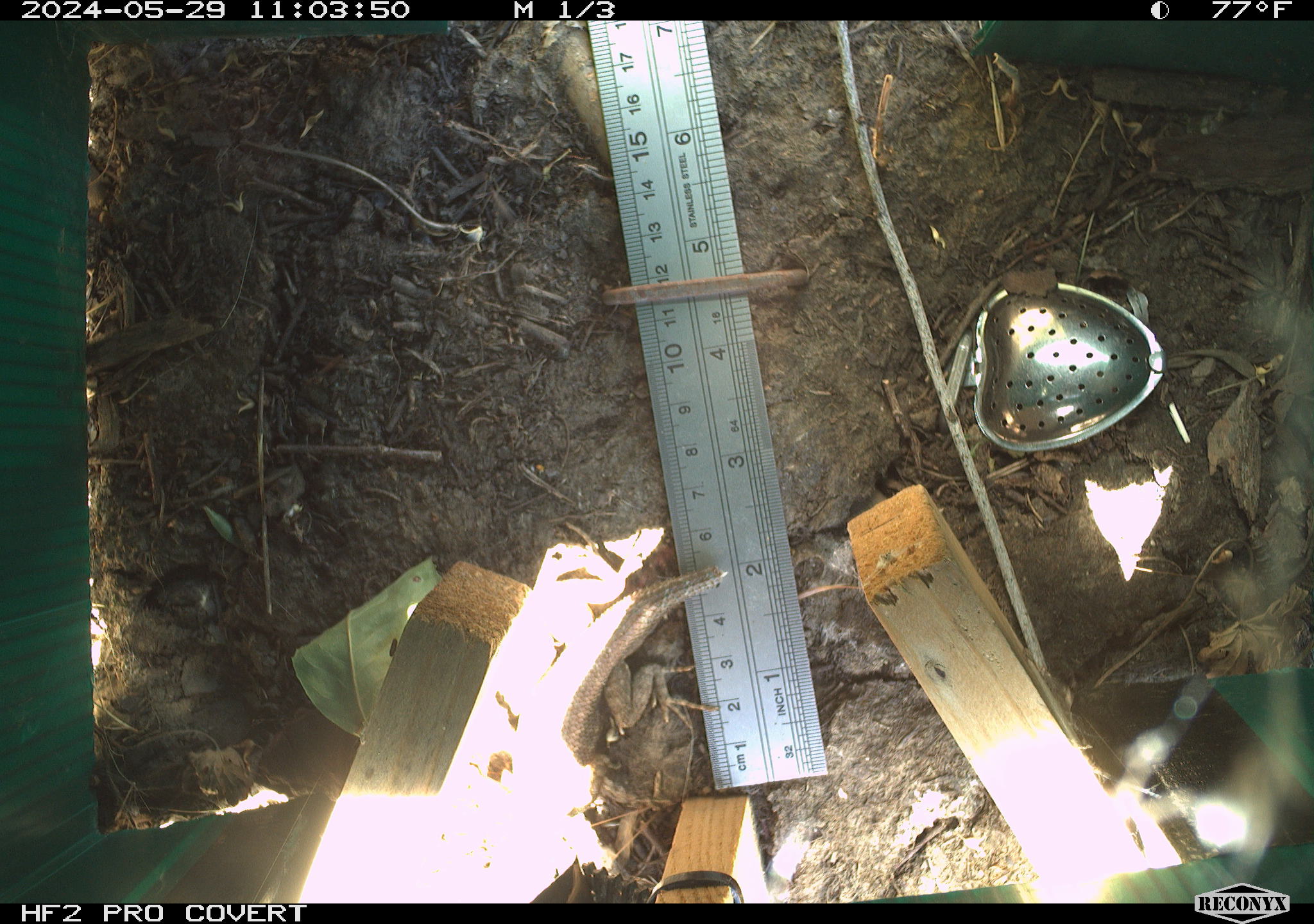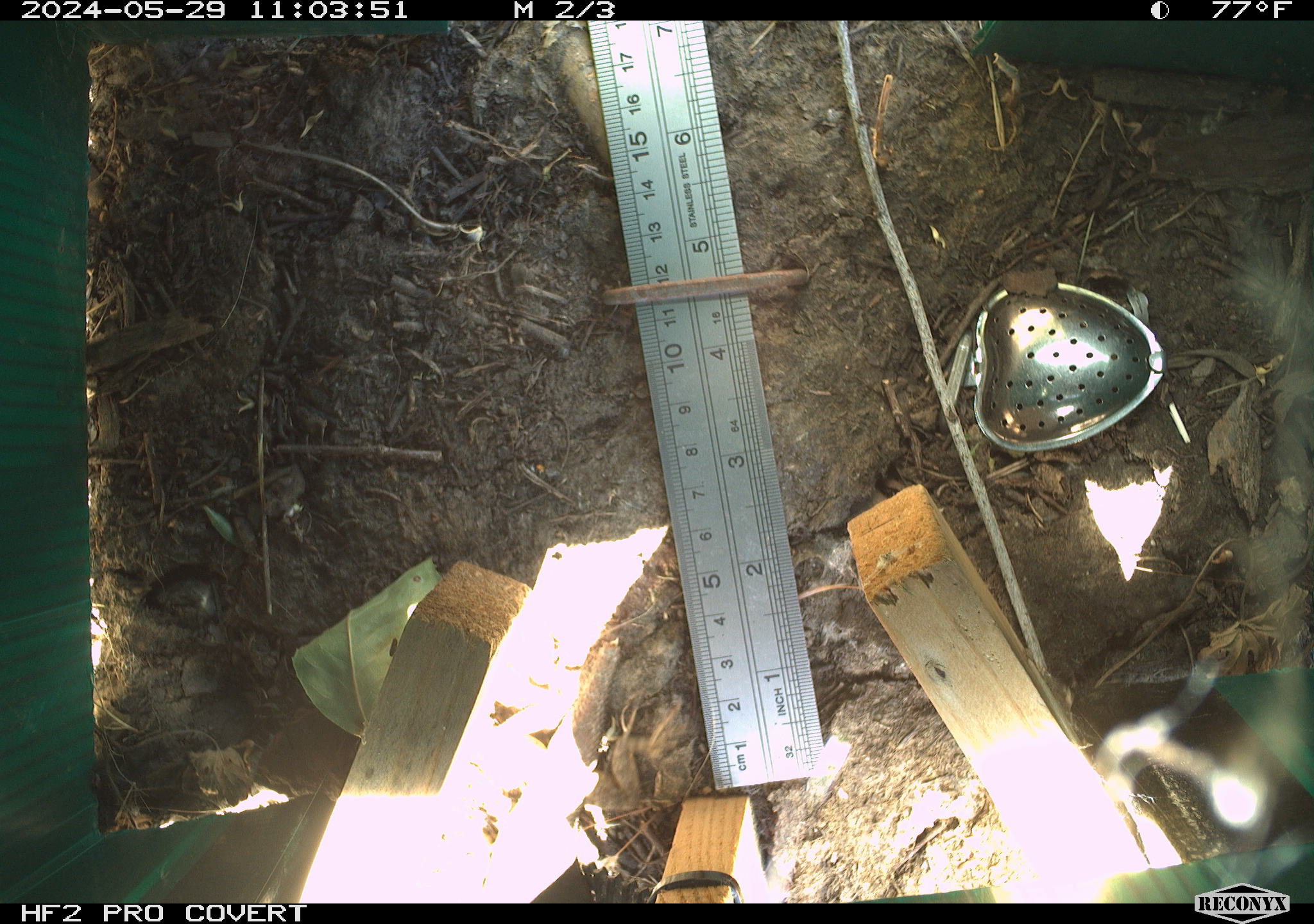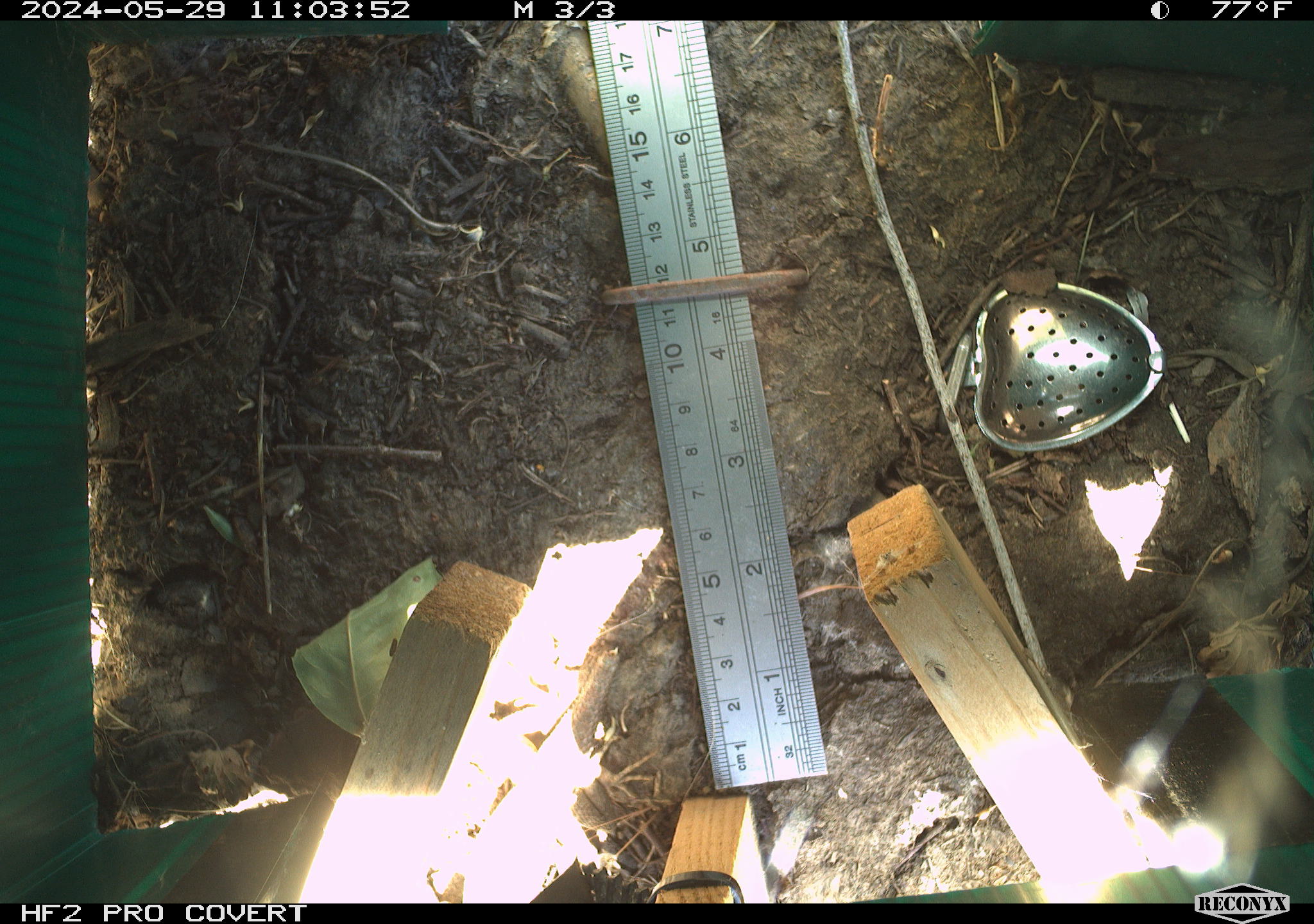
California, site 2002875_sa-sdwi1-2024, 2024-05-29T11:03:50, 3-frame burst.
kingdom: Animalia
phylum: Chordata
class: Reptilia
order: Squamata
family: Phrynosomatidae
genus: Sceloporus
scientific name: Sceloporus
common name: spiny lizards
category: sceloporus species